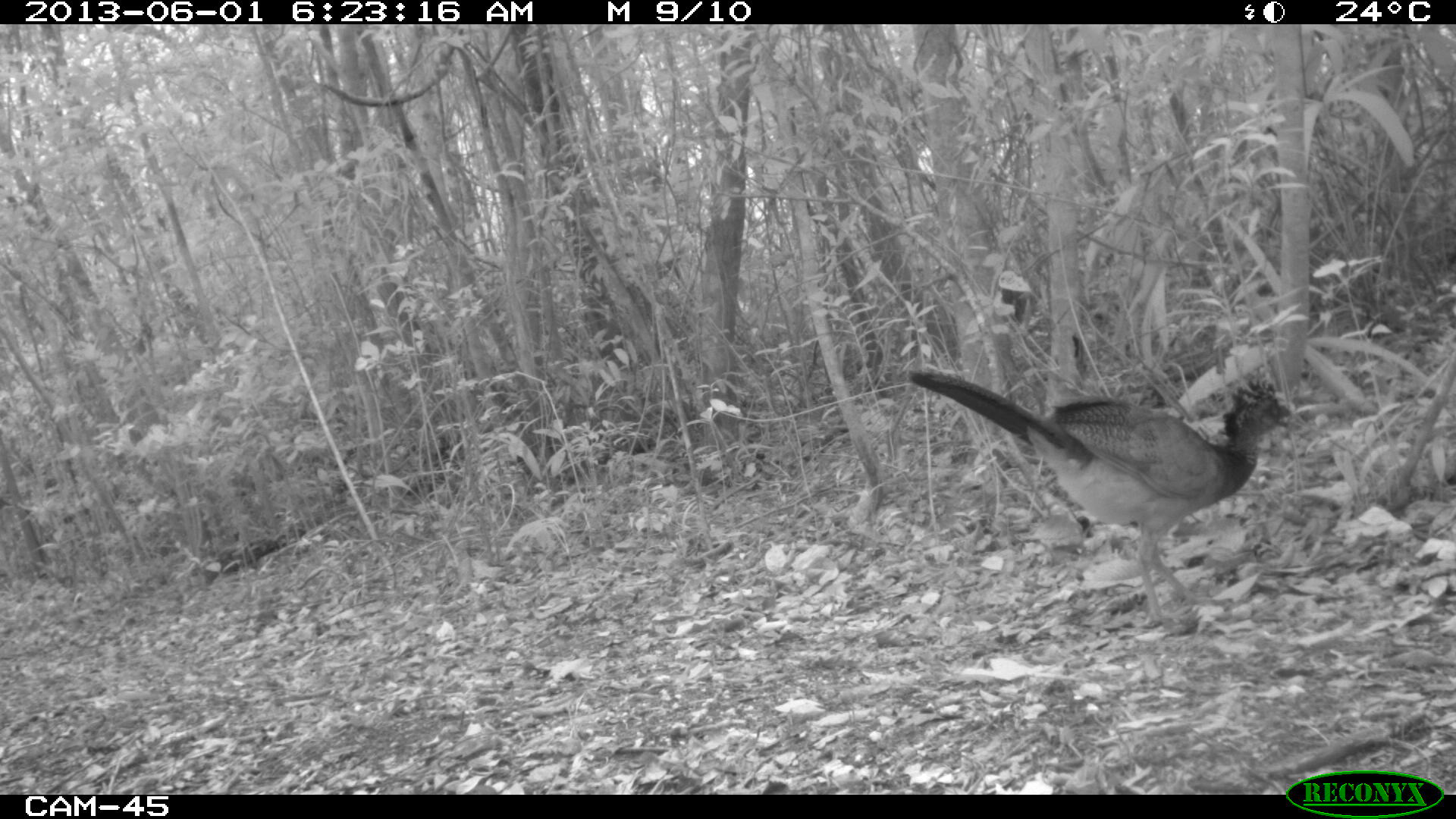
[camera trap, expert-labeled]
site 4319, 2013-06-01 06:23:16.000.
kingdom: Animalia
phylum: Chordata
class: Aves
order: Galliformes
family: Cracidae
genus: Crax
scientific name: Crax rubra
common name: great curassow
Crax rubra (great curassow), count 1, sex female.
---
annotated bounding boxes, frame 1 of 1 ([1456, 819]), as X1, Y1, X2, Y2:
crax rubra: 908, 368, 1291, 625